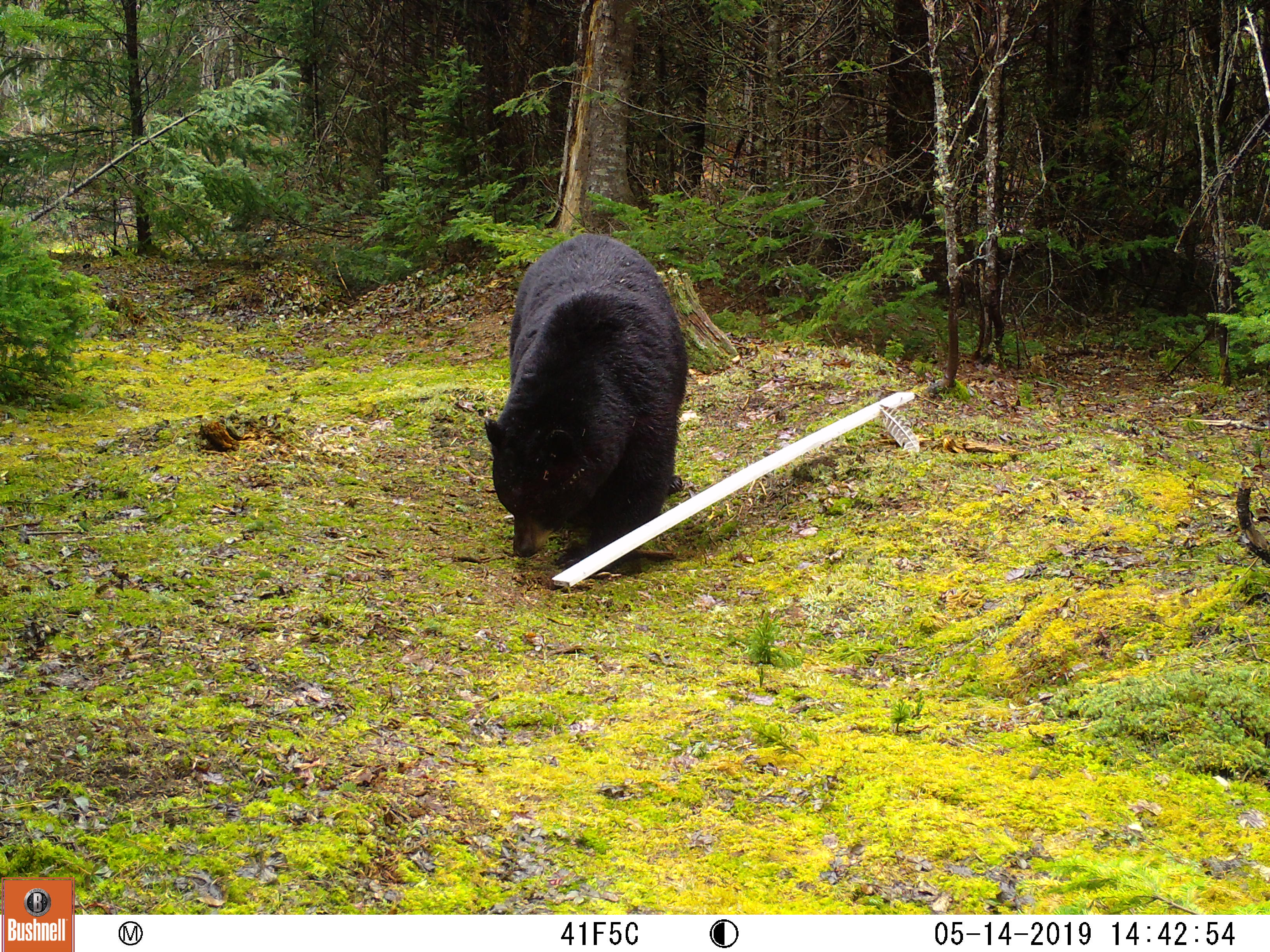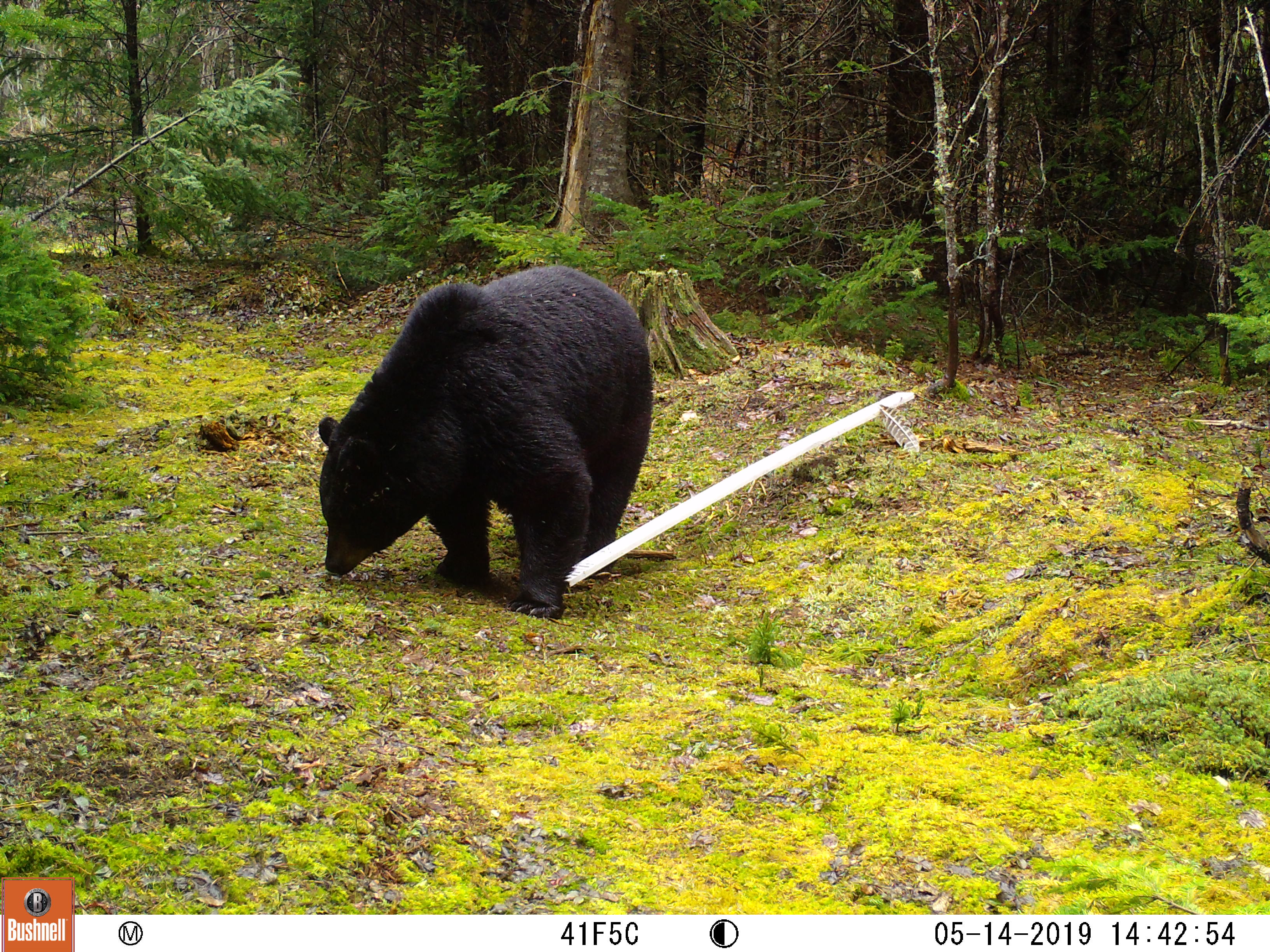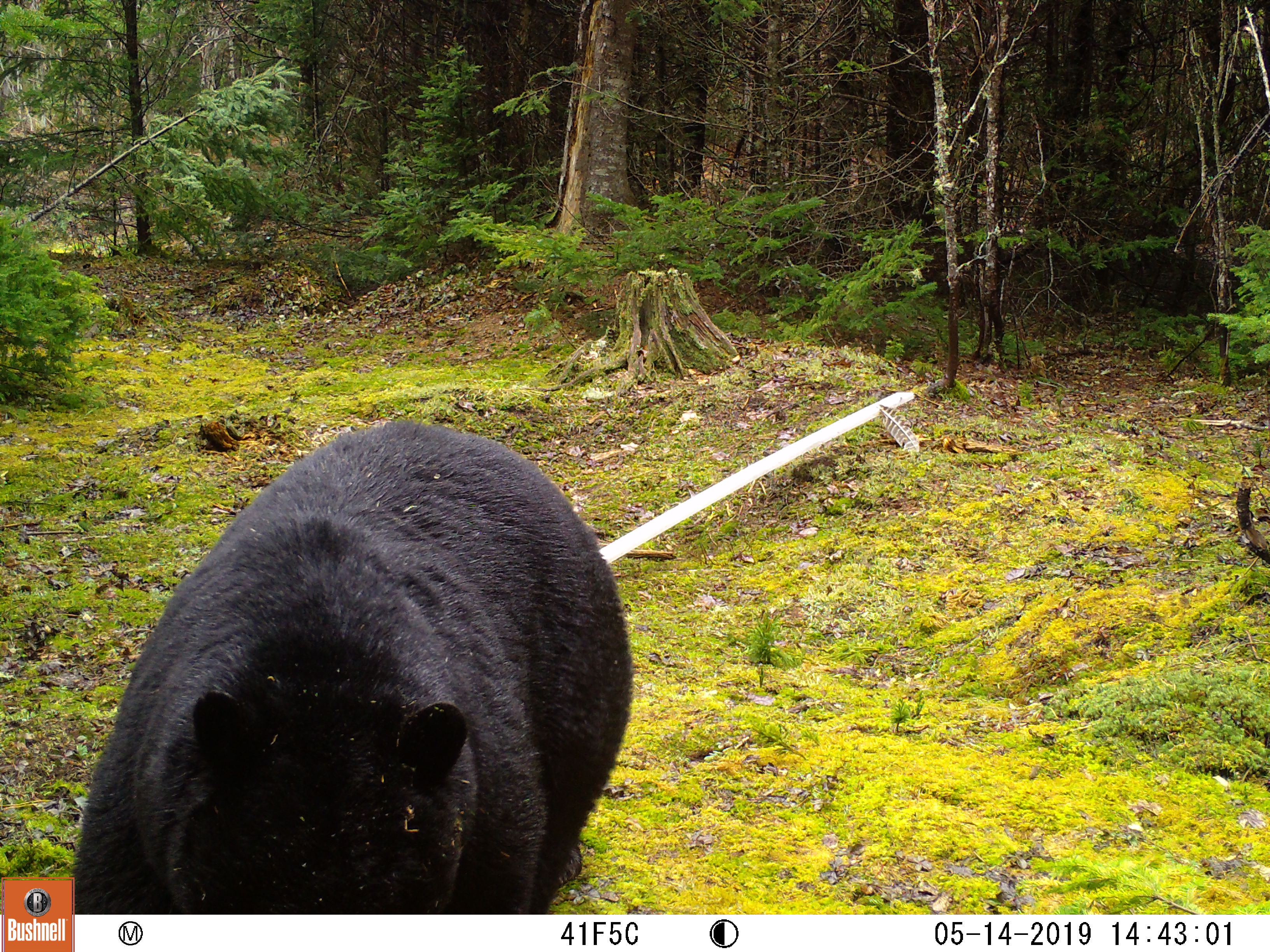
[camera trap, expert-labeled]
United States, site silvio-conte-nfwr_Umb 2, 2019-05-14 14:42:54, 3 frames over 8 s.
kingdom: Animalia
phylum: Chordata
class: Mammalia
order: Carnivora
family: Ursidae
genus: Ursus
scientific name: Ursus americanus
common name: black bear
Black bear (Ursus americanus).